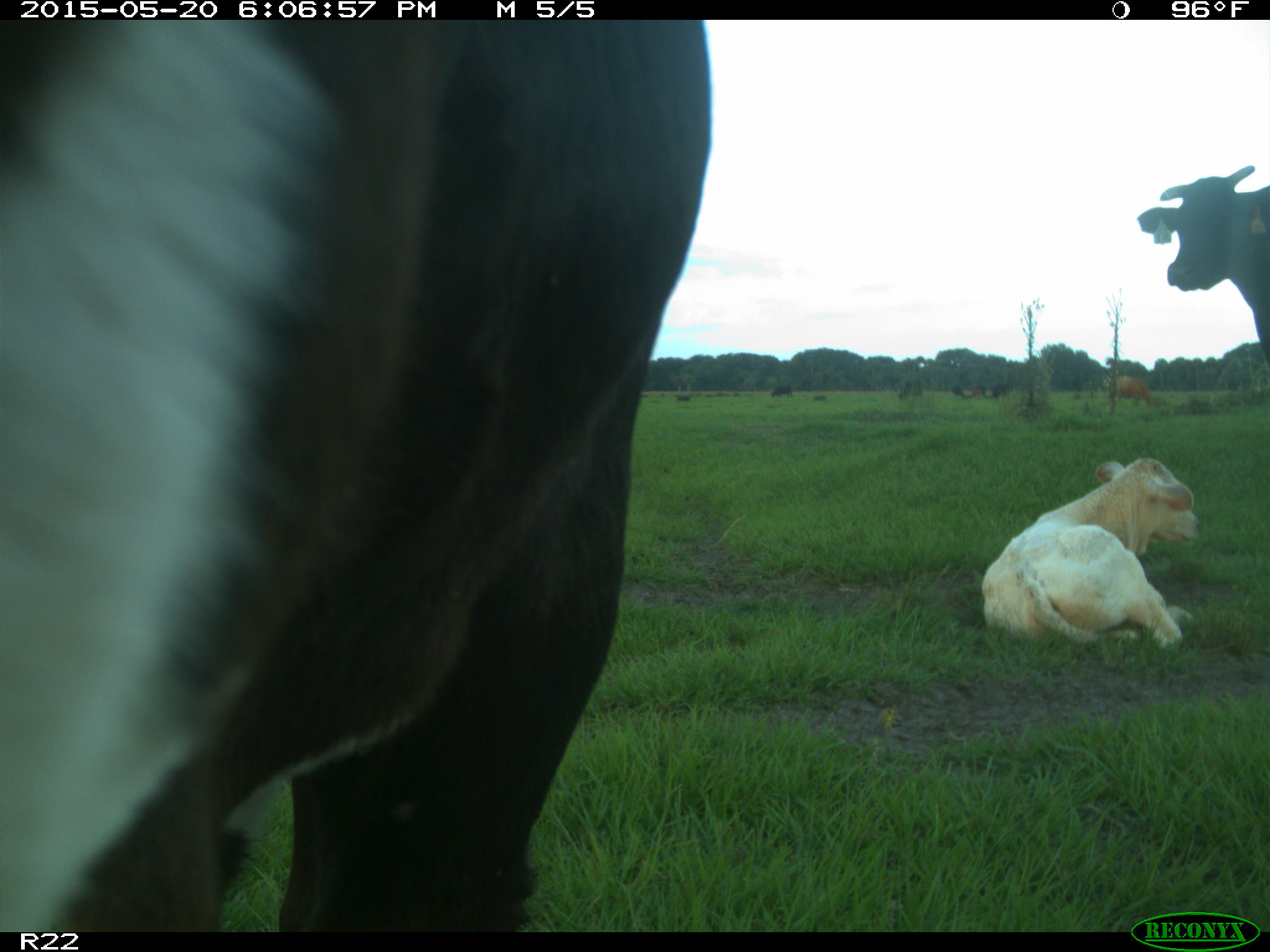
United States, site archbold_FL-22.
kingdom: Animalia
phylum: Chordata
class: Mammalia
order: Artiodactyla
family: Bovidae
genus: Bos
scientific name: Bos taurus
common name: domestic cow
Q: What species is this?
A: Bos taurus (domestic cow).